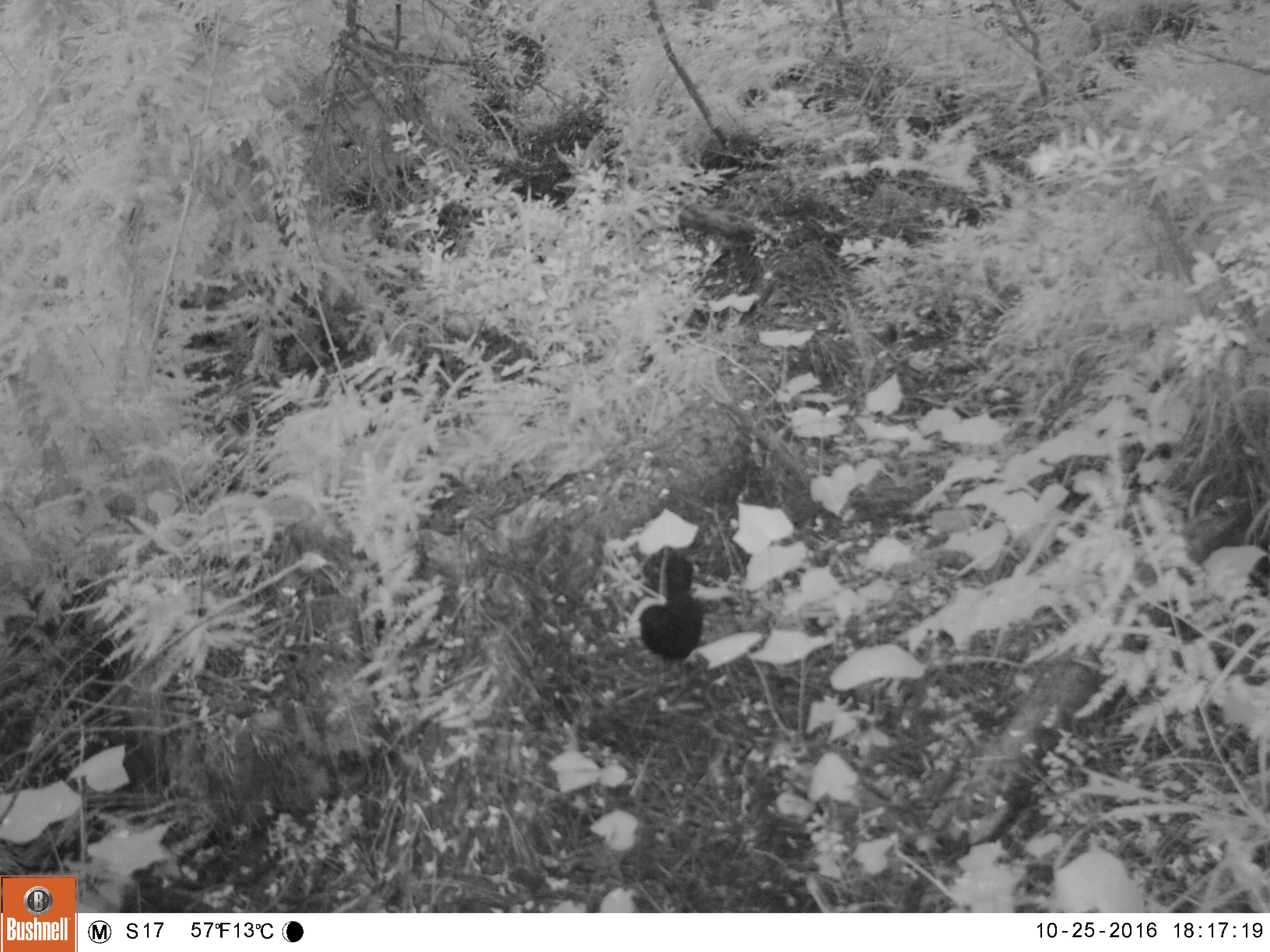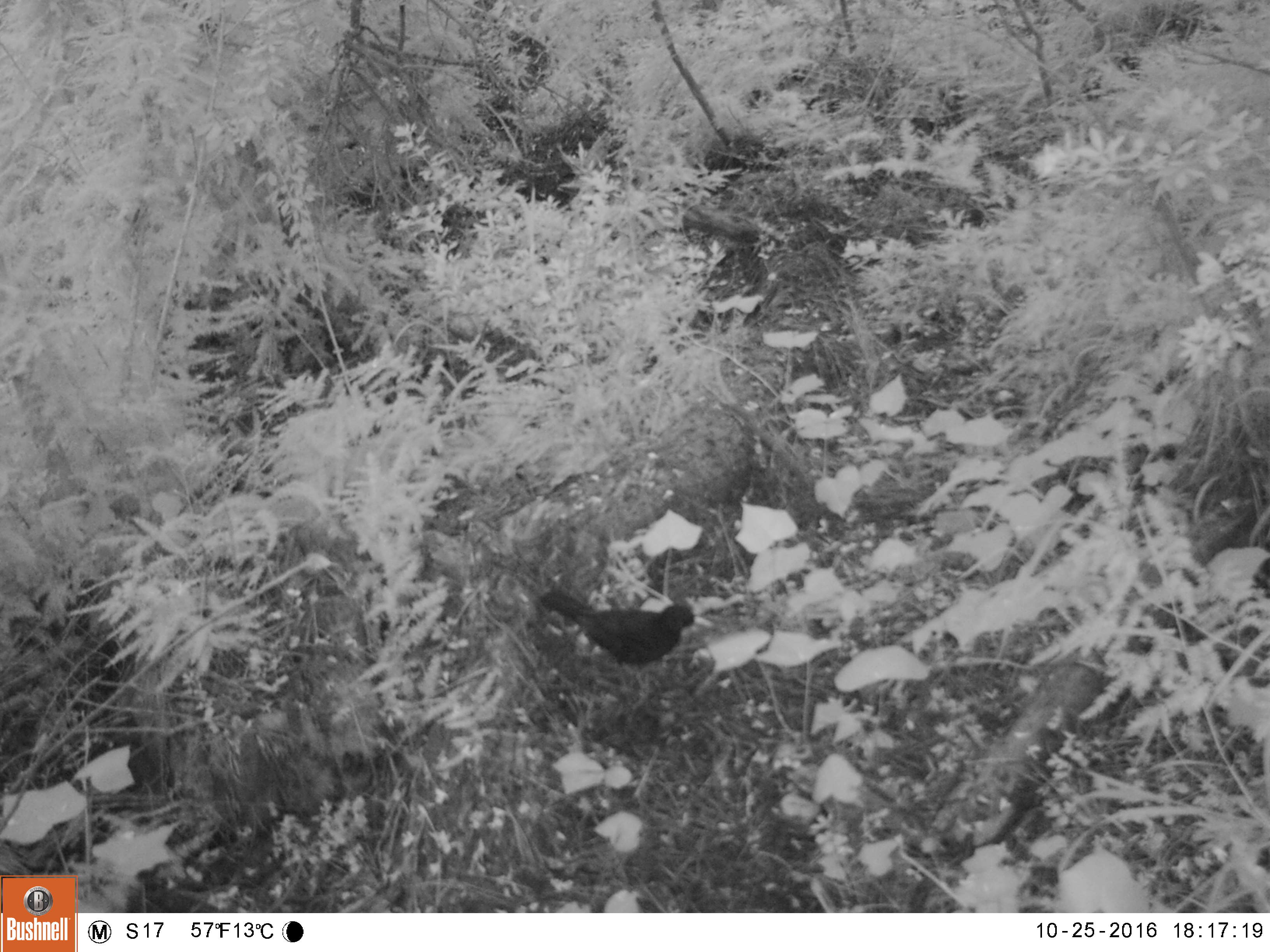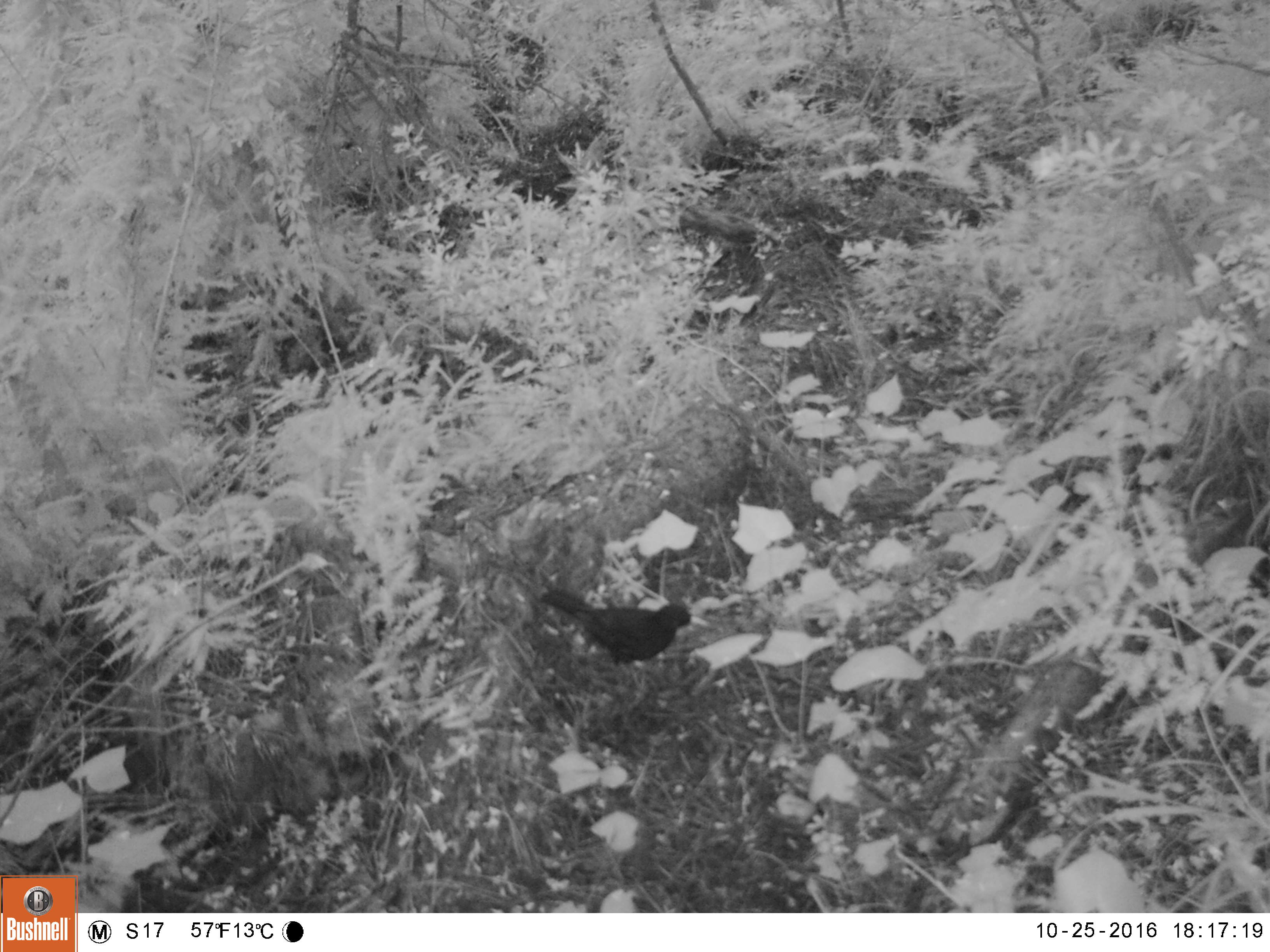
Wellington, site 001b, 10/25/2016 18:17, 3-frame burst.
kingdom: Animalia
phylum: Chordata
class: Aves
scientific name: Aves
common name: bird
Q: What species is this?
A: Bird (Aves).